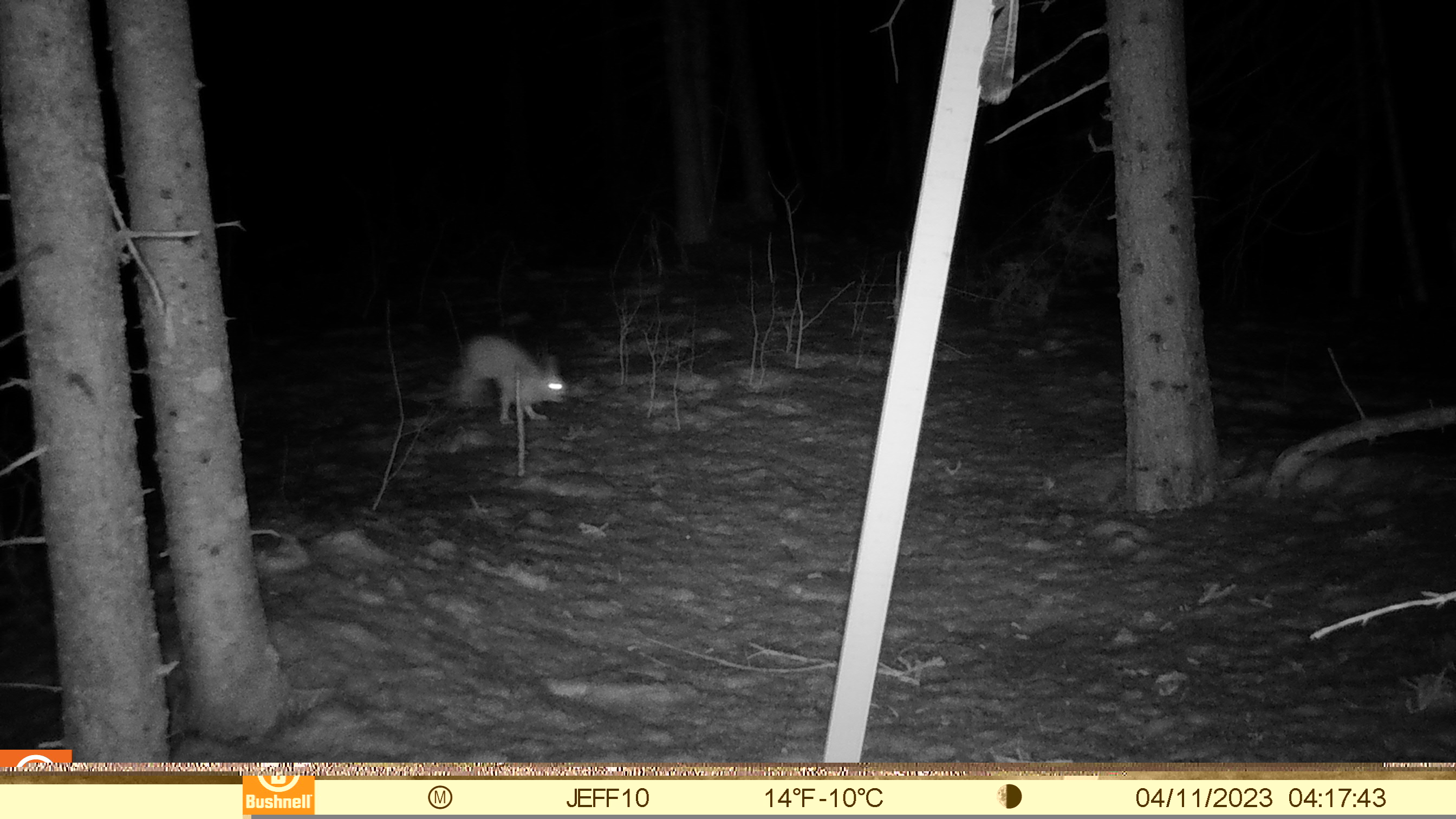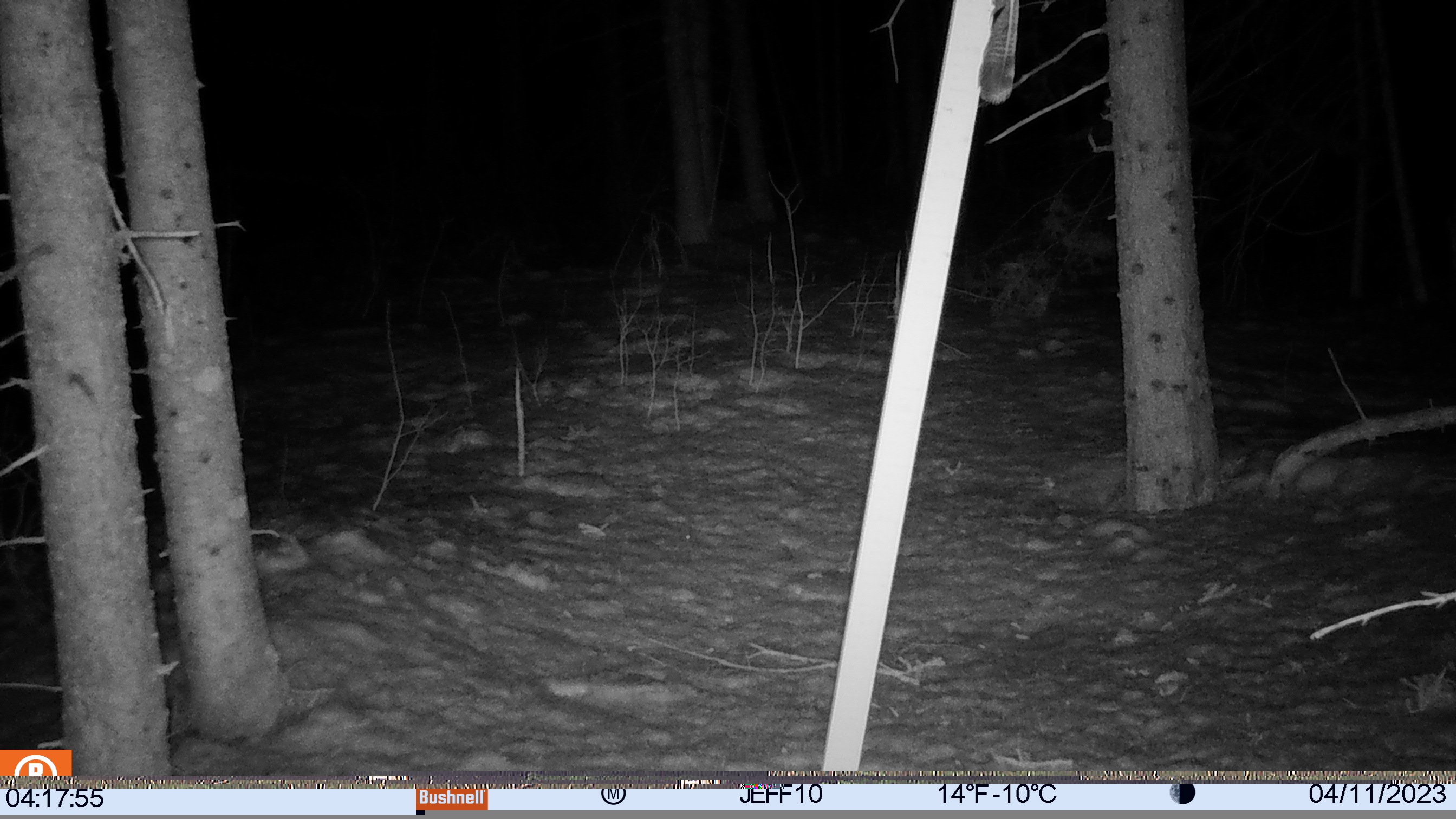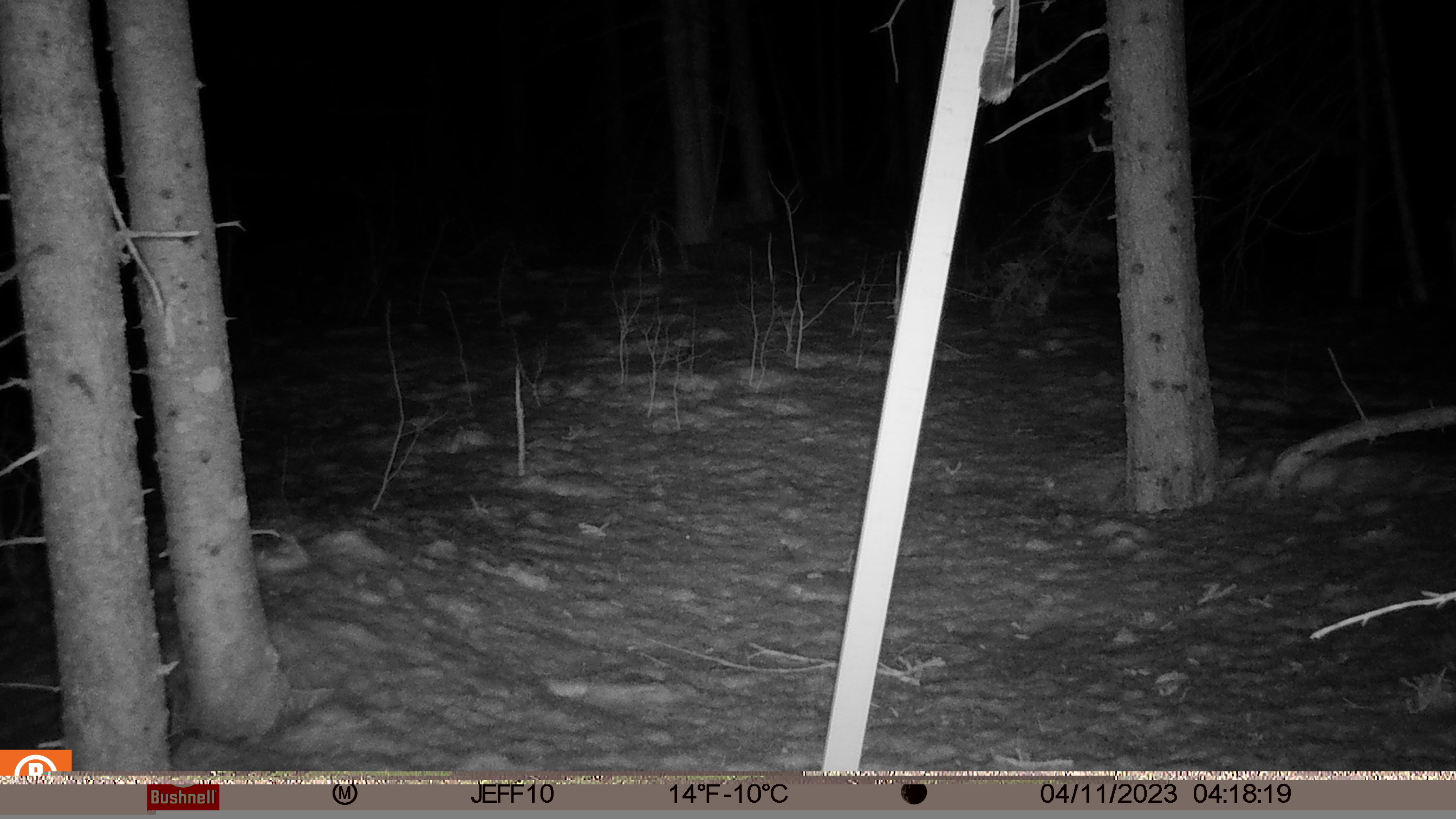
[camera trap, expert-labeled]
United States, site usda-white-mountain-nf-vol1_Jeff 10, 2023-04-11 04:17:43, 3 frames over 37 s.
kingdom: Animalia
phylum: Chordata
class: Mammalia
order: Lagomorpha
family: Leporidae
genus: Lepus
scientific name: Lepus americanus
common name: snowshoe hare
Snowshoe hare (Lepus americanus).